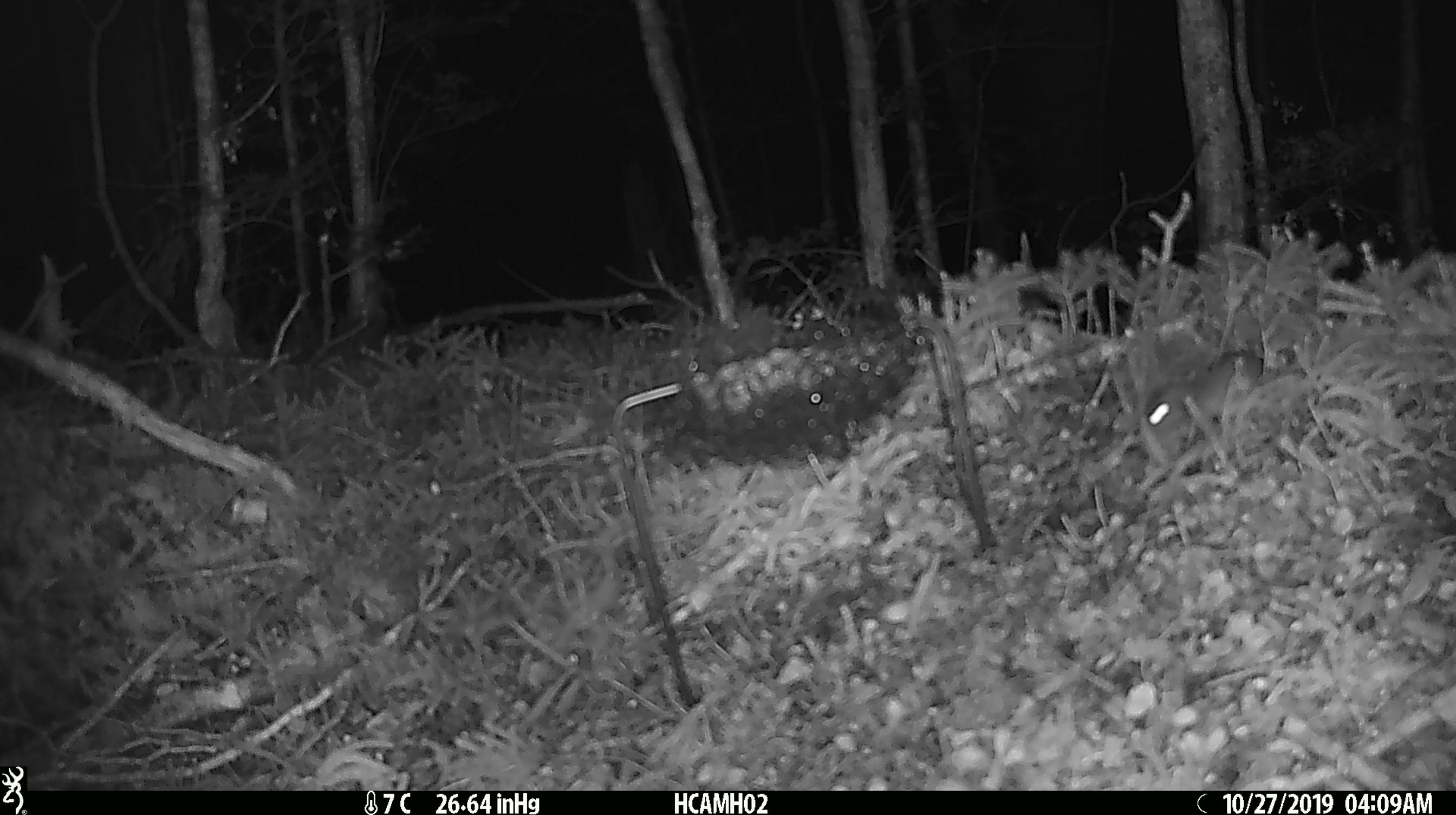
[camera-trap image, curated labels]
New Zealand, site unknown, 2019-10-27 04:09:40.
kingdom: Animalia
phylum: Chordata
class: Mammalia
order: Rodentia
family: Muridae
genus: Mus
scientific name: Mus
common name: mouse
Mouse (Mus).